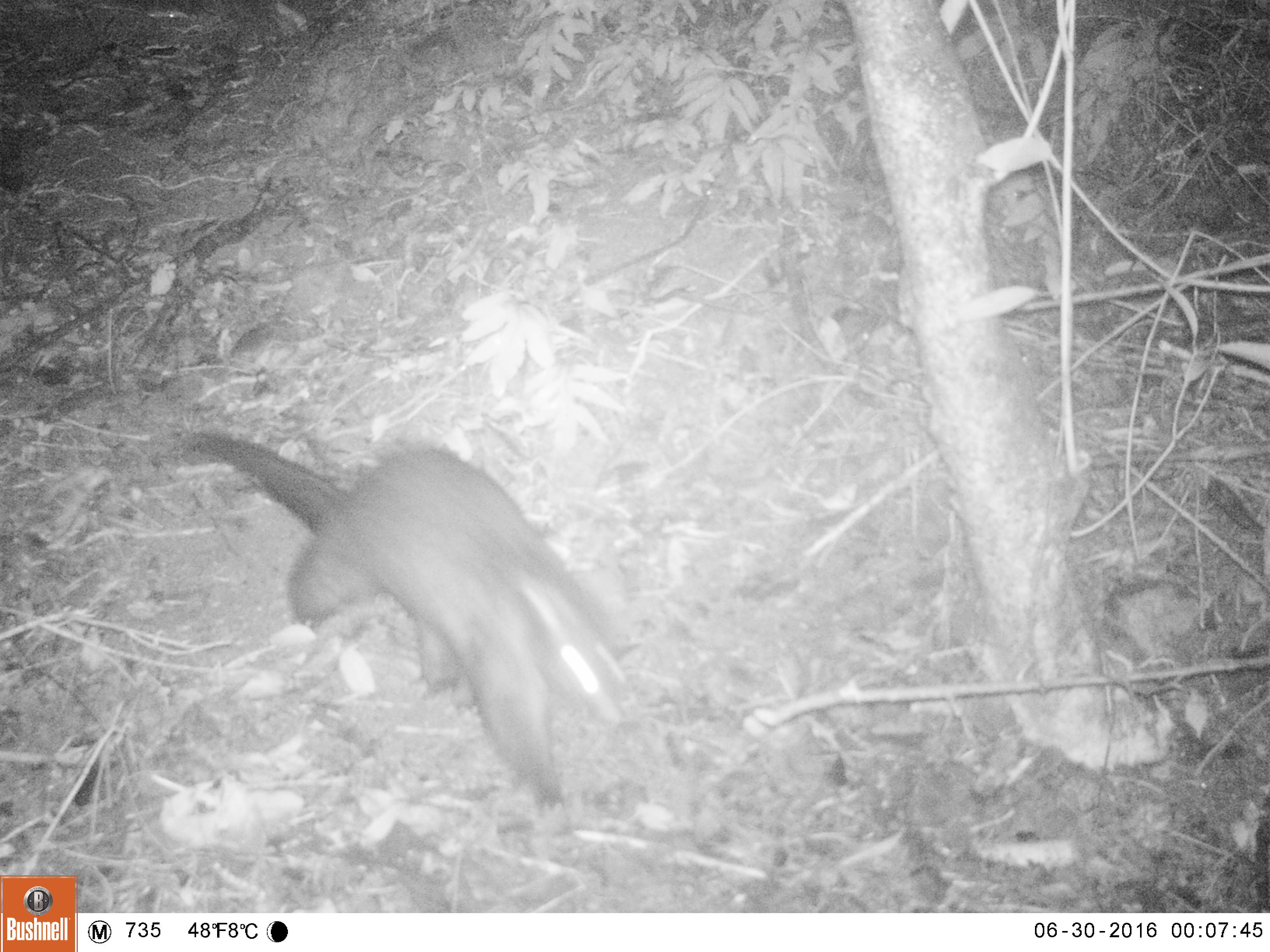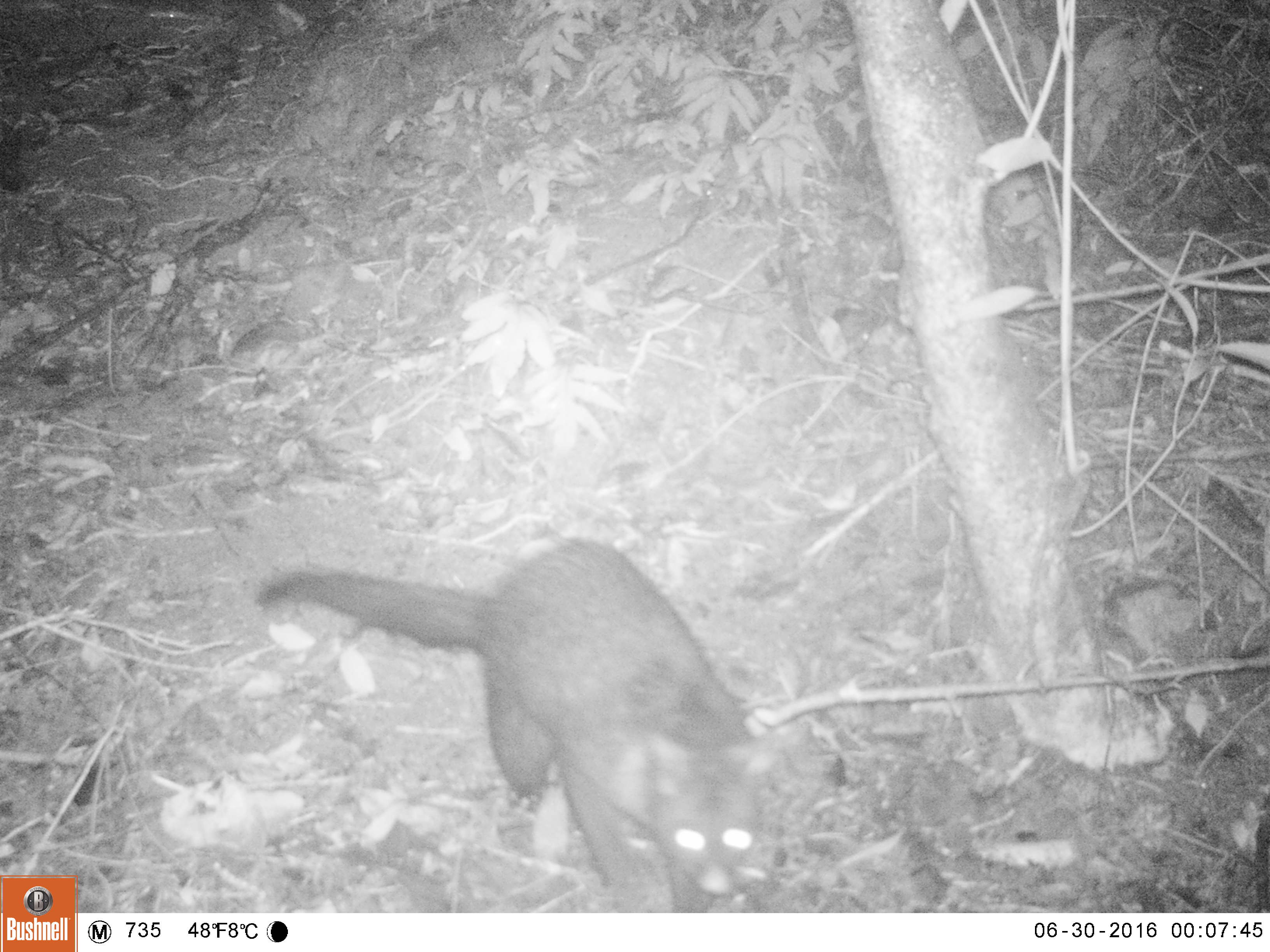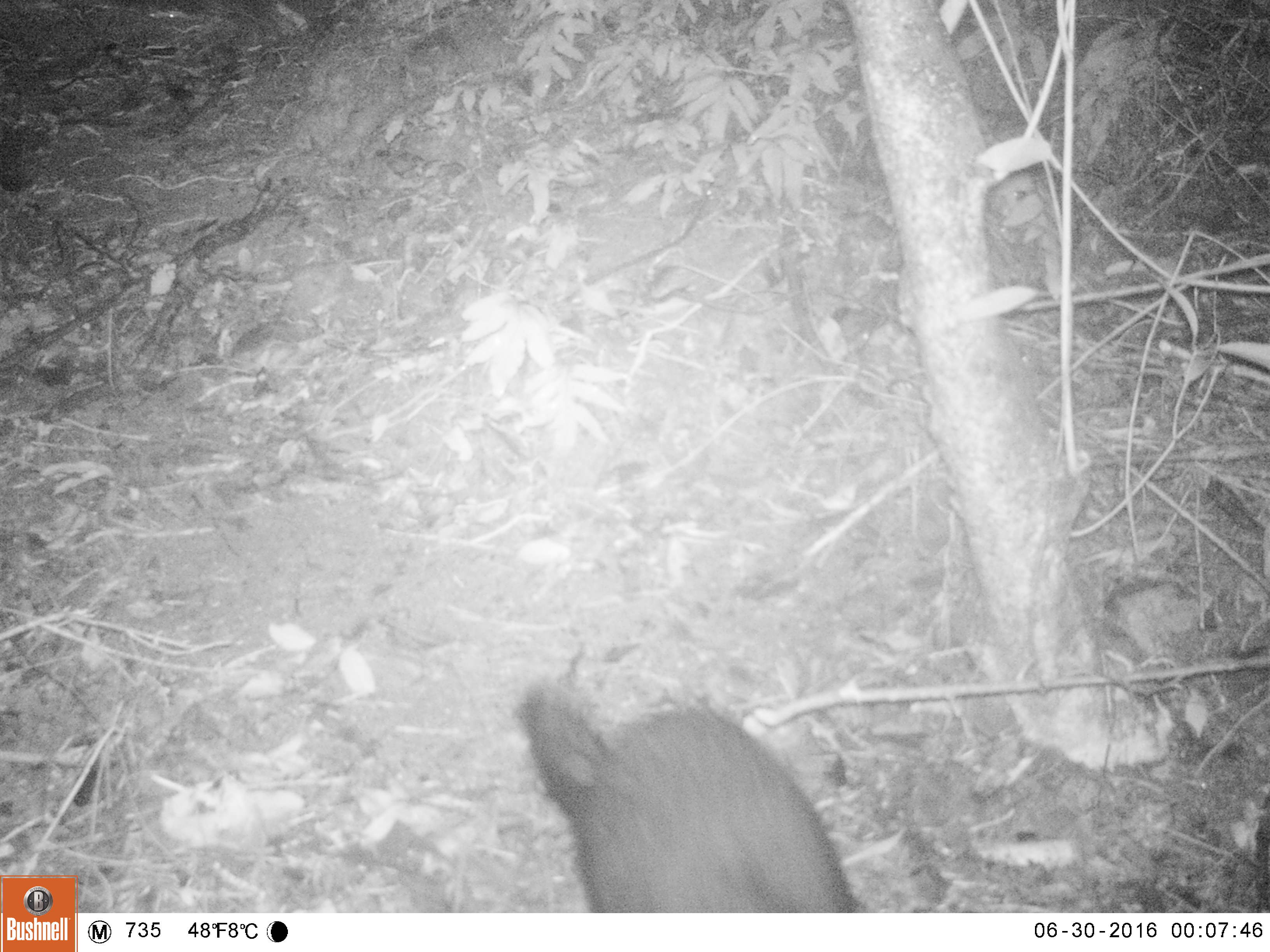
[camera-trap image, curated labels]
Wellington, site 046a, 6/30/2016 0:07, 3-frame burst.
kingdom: Animalia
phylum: Chordata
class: Mammalia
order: Didelphimorphia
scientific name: Didelphimorphia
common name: possum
Possum (Didelphimorphia).